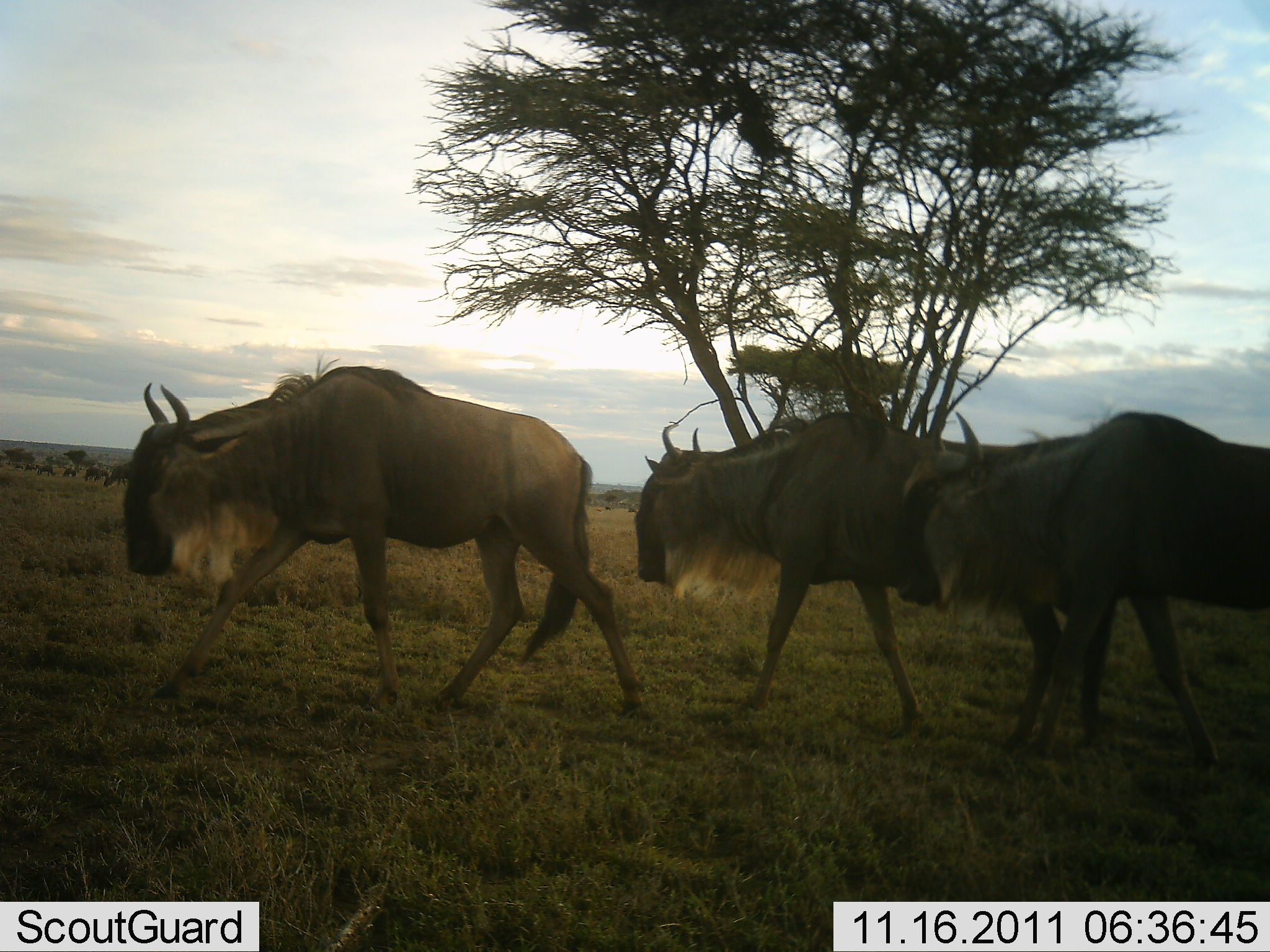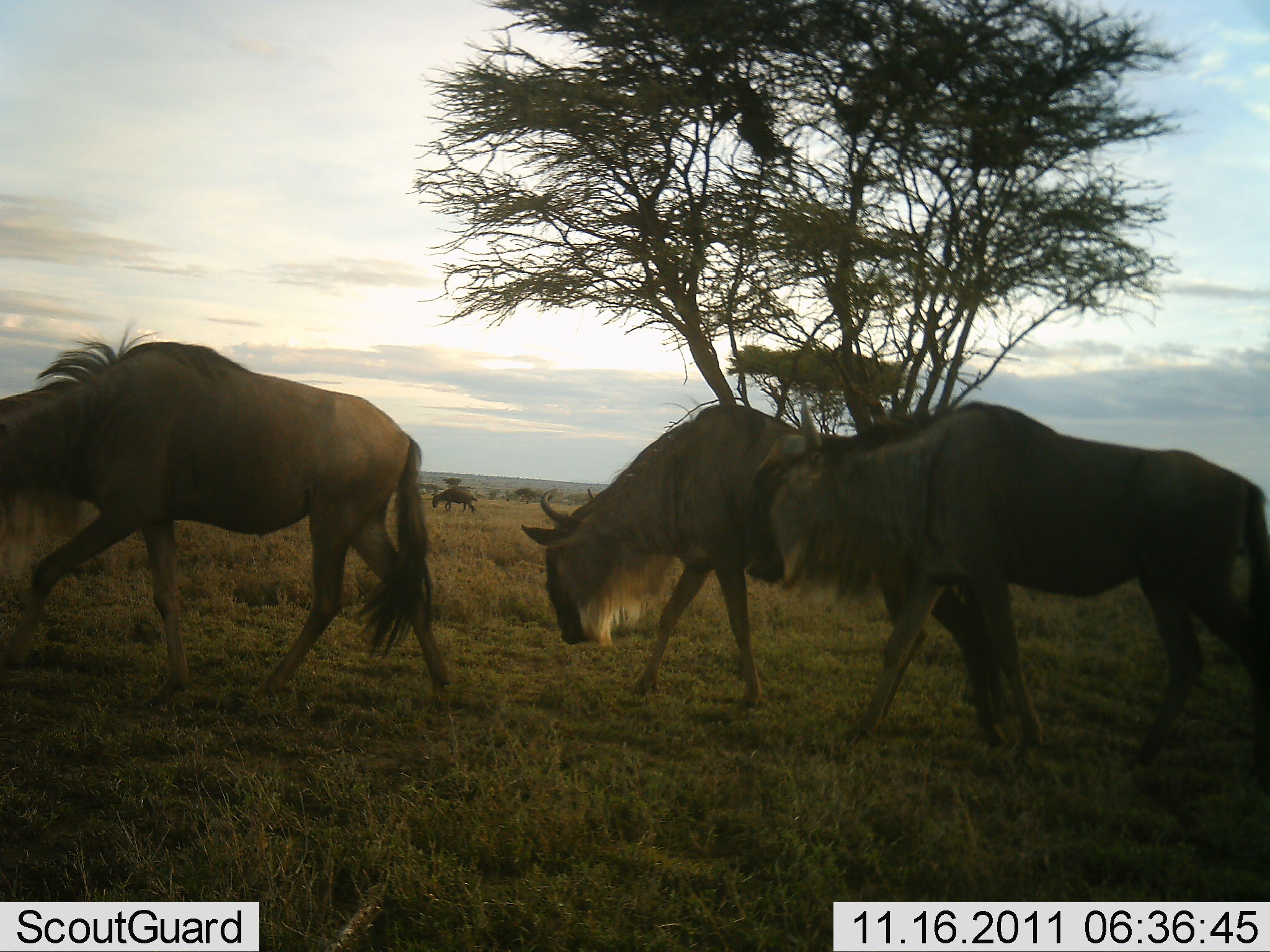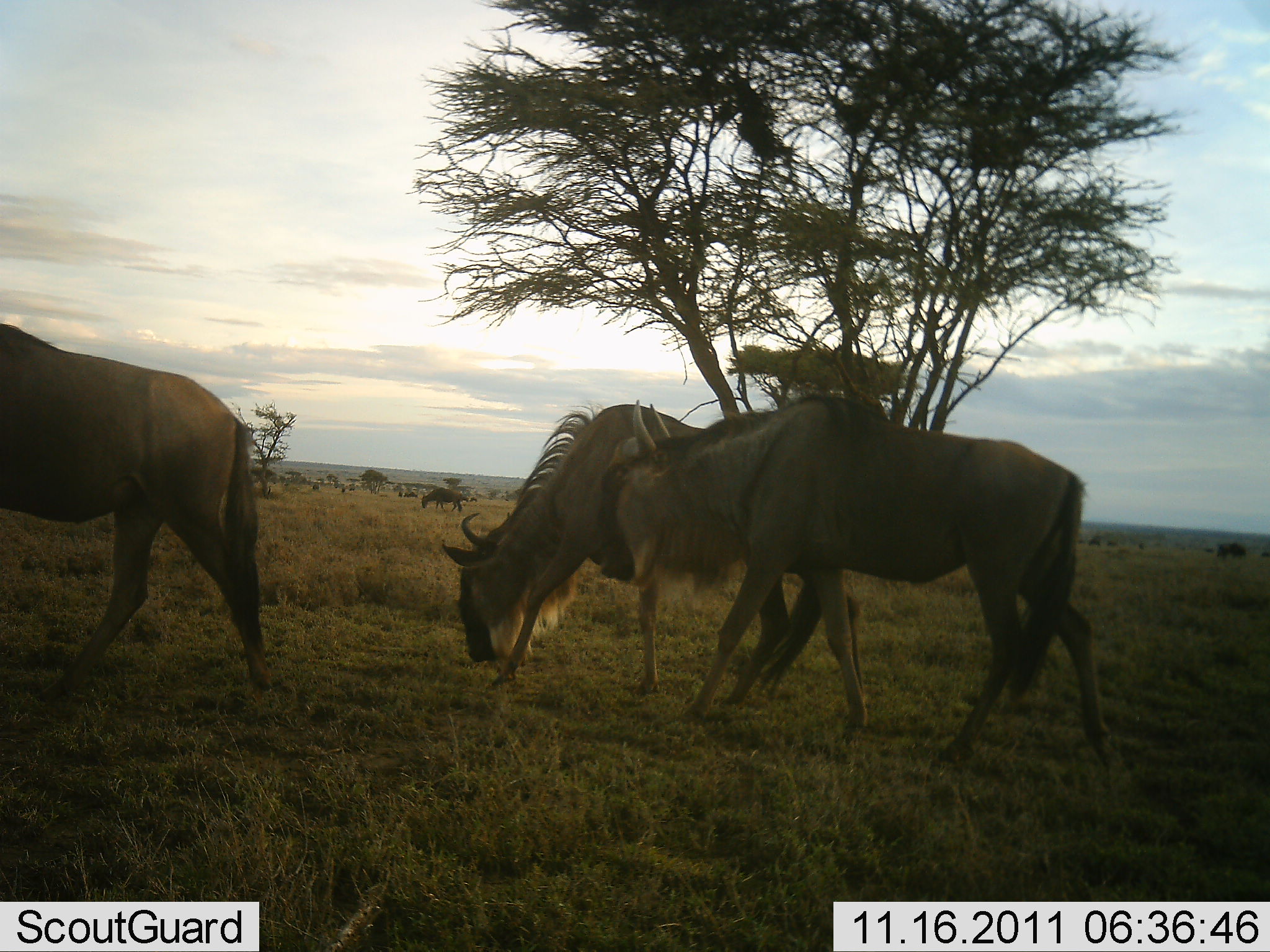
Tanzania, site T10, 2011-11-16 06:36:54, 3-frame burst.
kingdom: Animalia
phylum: Chordata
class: Mammalia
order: Artiodactyla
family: Bovidae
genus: Connochaetes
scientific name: Connochaetes taurinus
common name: blue wildebeest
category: wildebeest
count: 4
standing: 31%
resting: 0%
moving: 100%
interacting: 0%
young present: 0%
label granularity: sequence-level